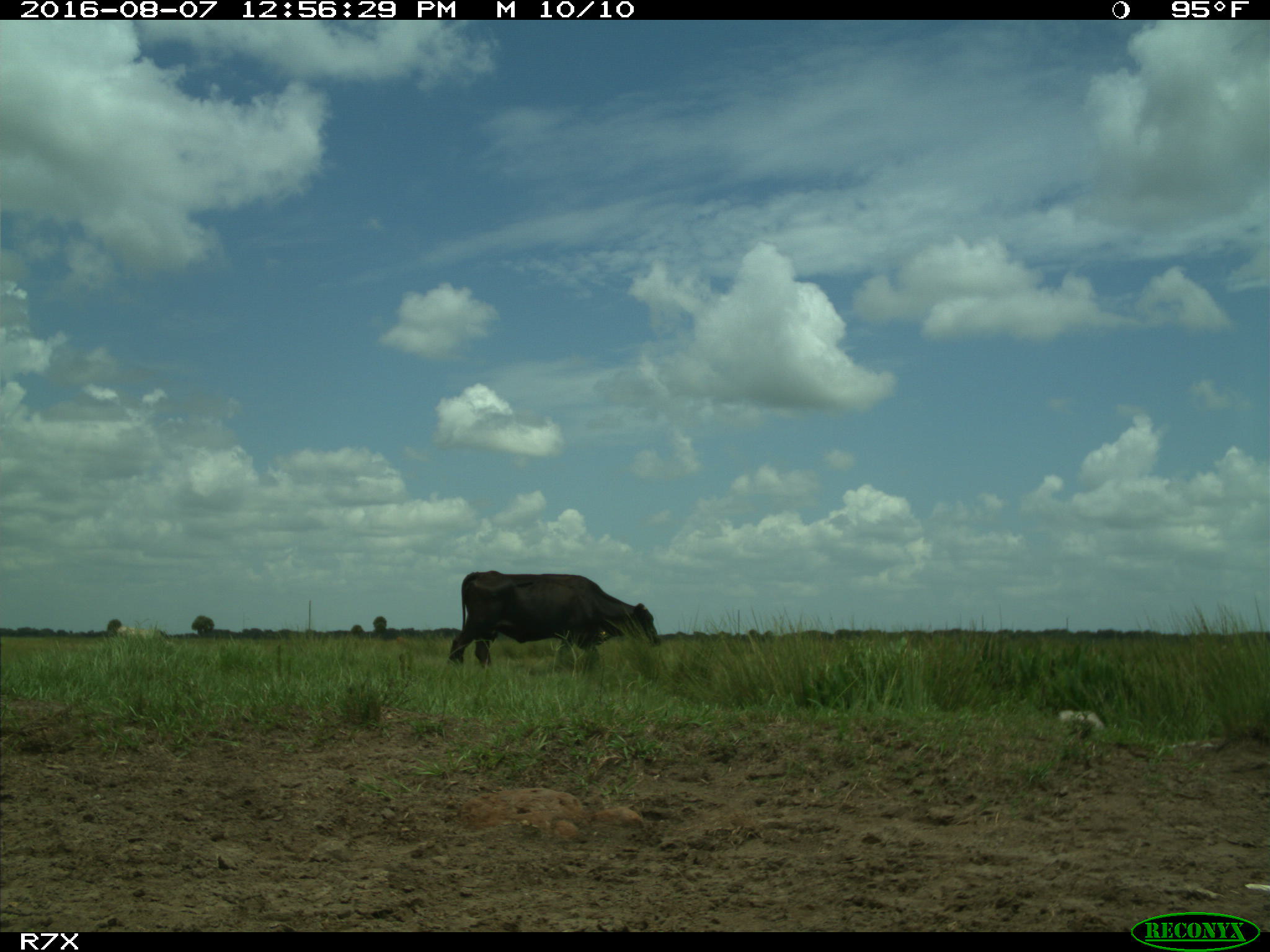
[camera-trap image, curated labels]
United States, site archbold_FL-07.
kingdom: Animalia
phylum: Chordata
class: Mammalia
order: Artiodactyla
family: Bovidae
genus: Bos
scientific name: Bos taurus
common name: domestic cow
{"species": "Bos taurus (domestic cow)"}